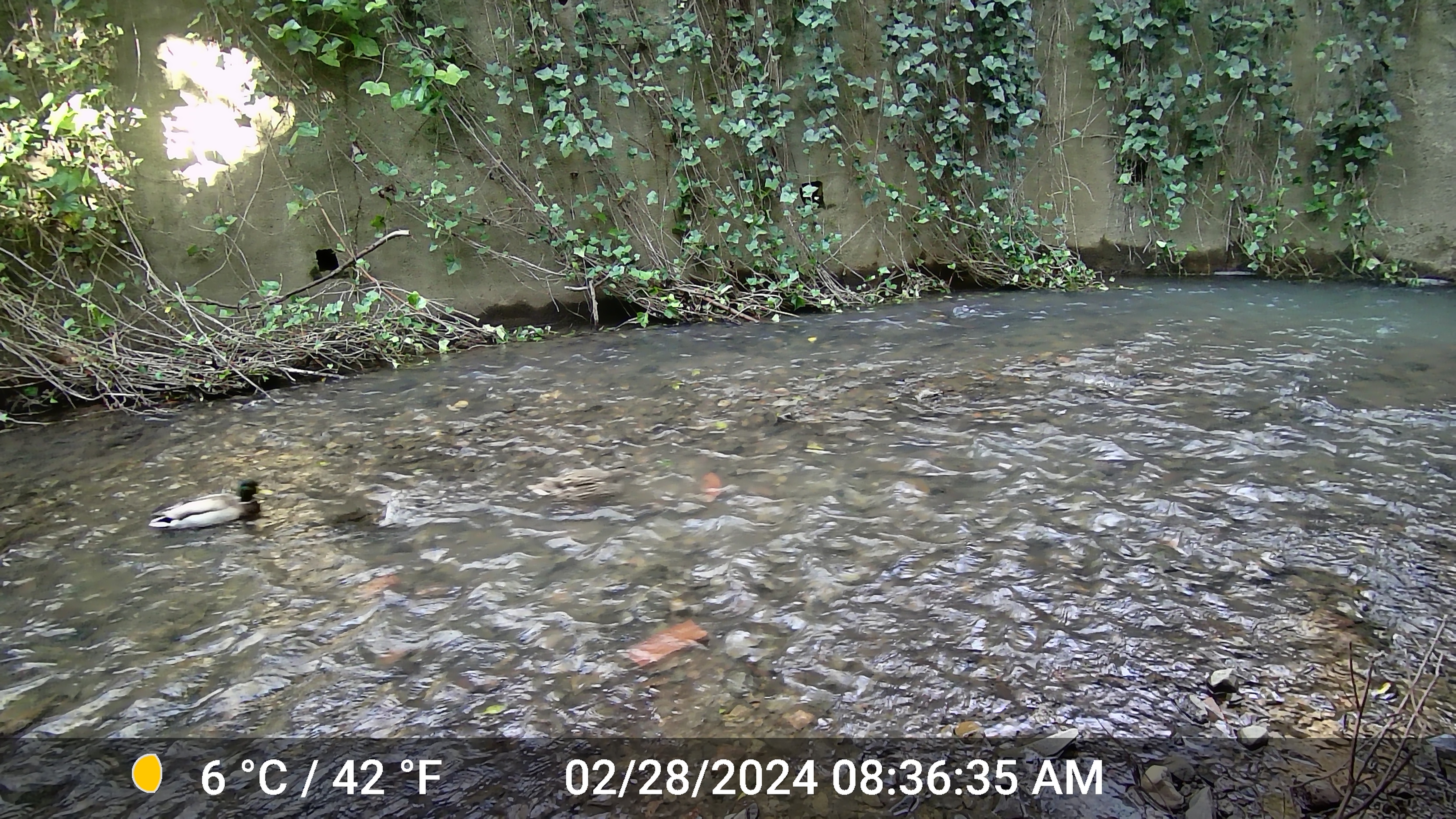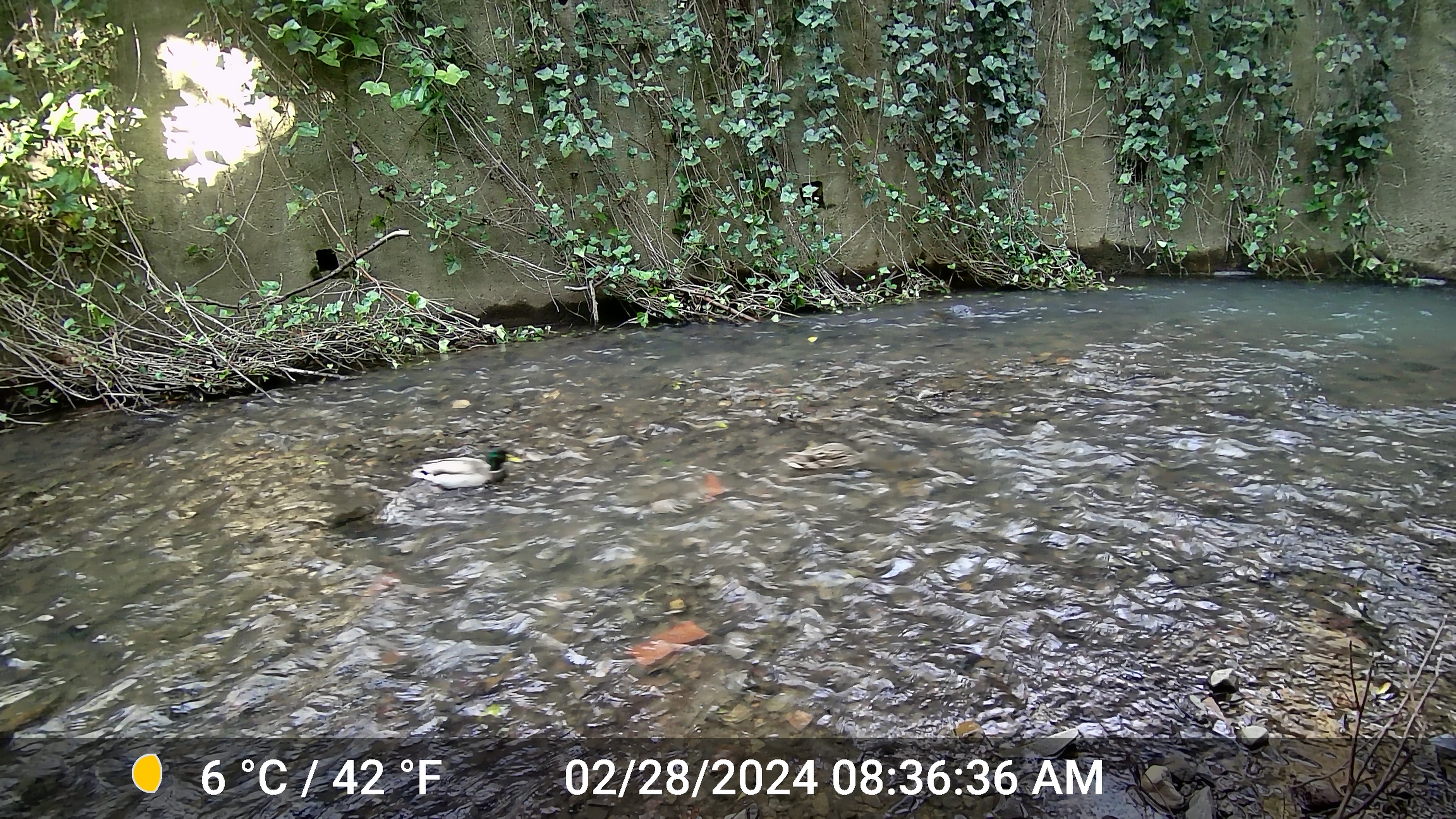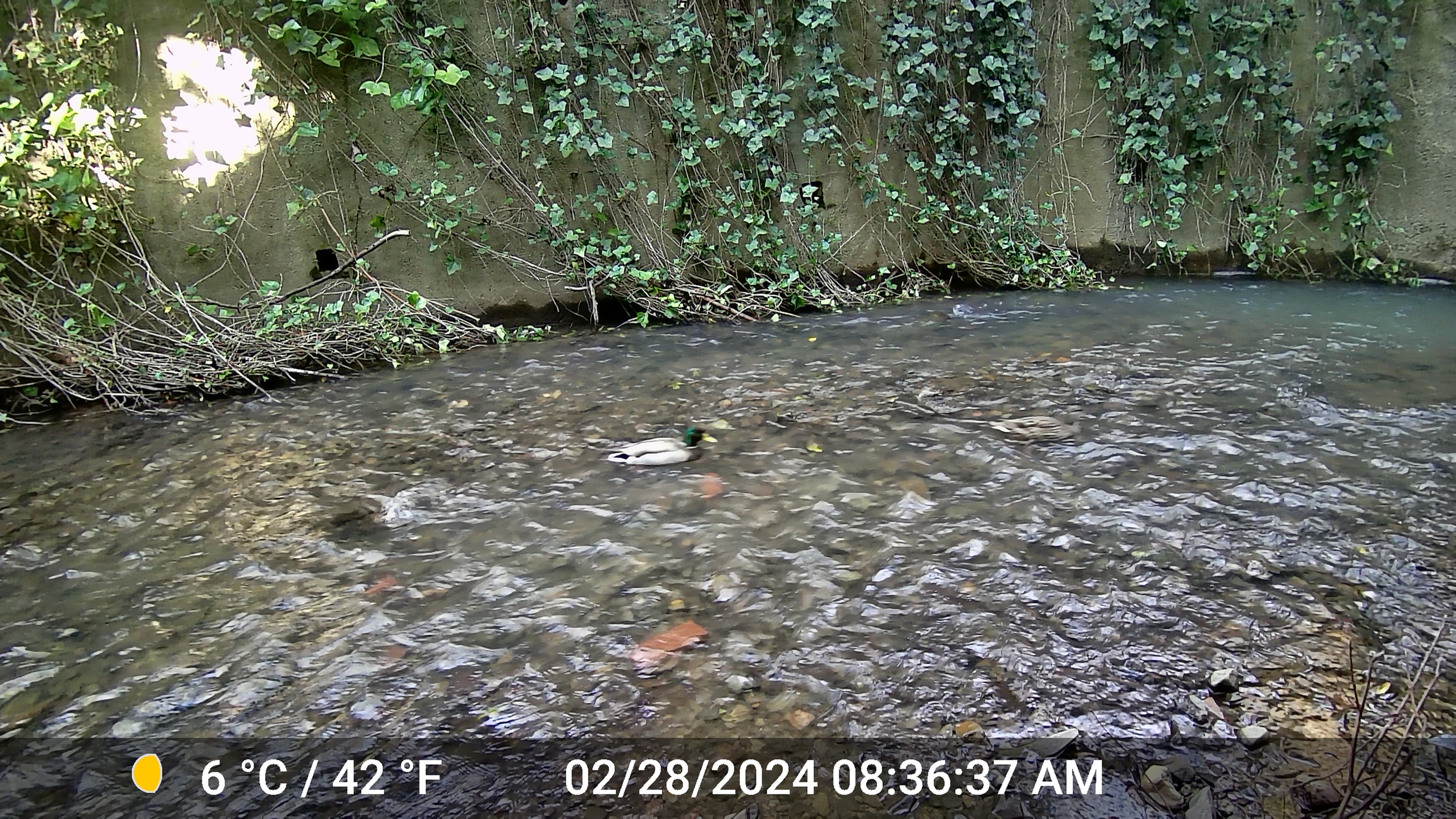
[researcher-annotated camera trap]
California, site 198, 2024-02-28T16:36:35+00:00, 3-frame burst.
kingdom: Animalia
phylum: Chordata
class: Aves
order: Anseriformes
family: Anatidae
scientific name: Anatidae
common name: duck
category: duck species